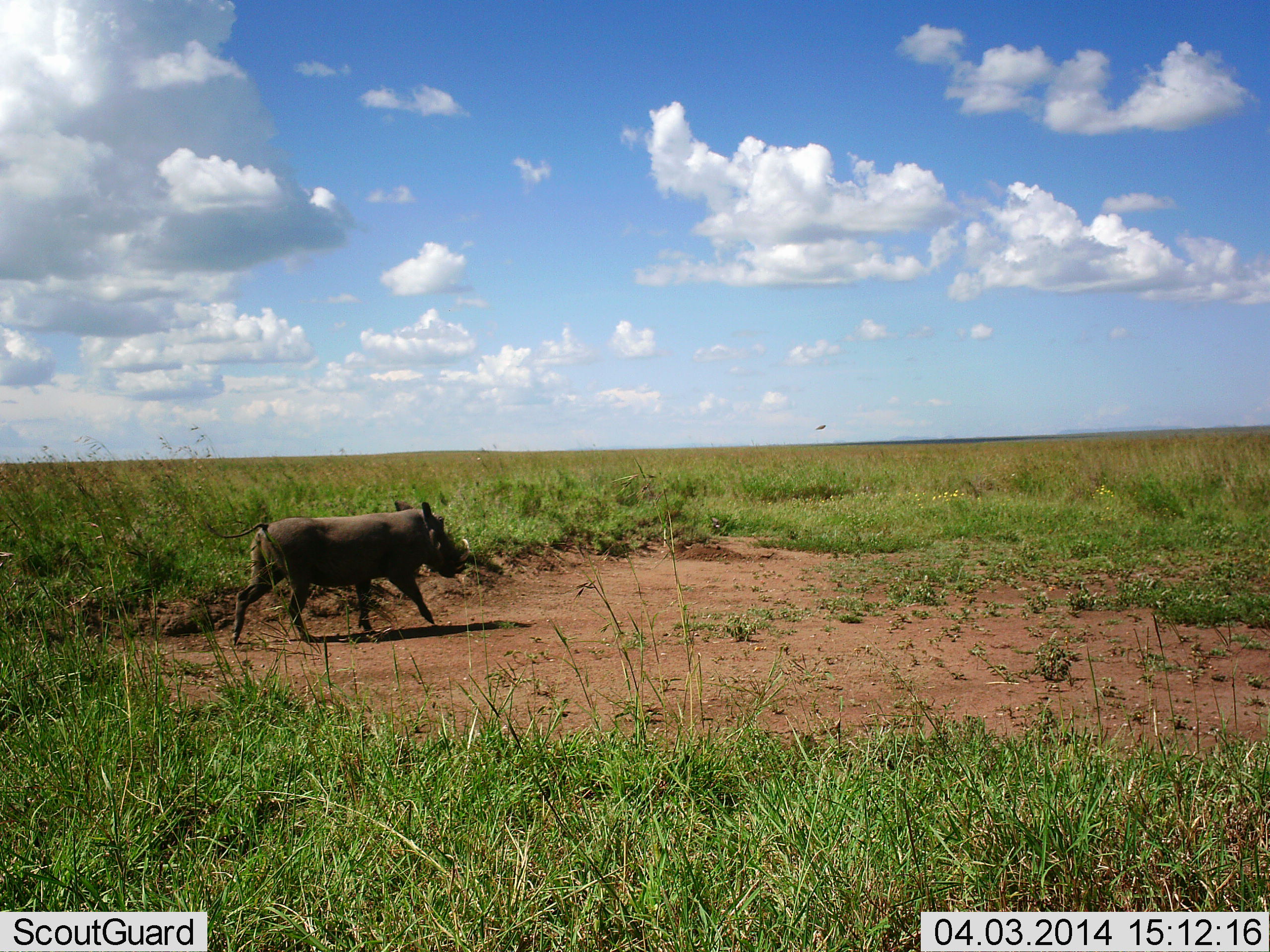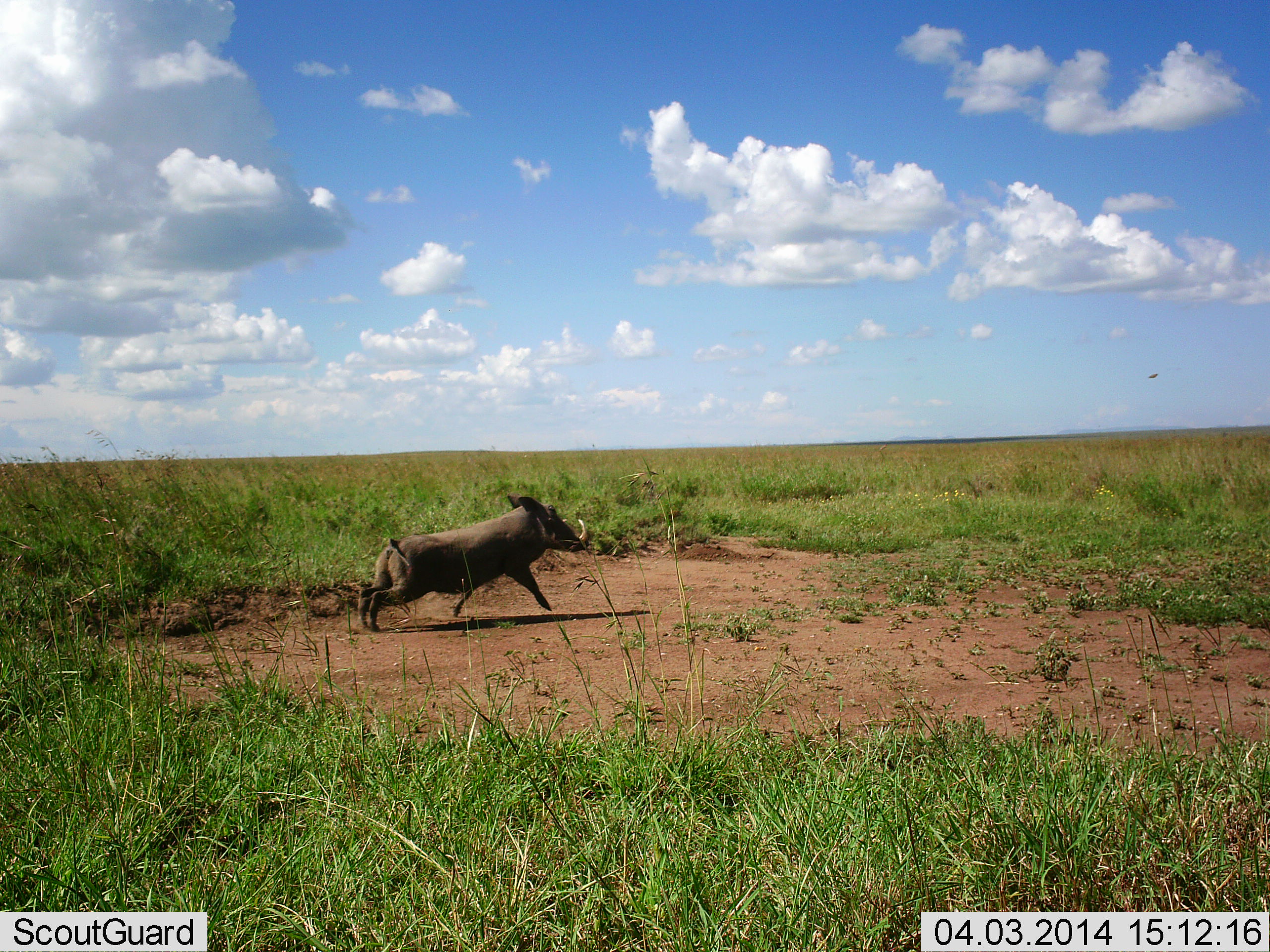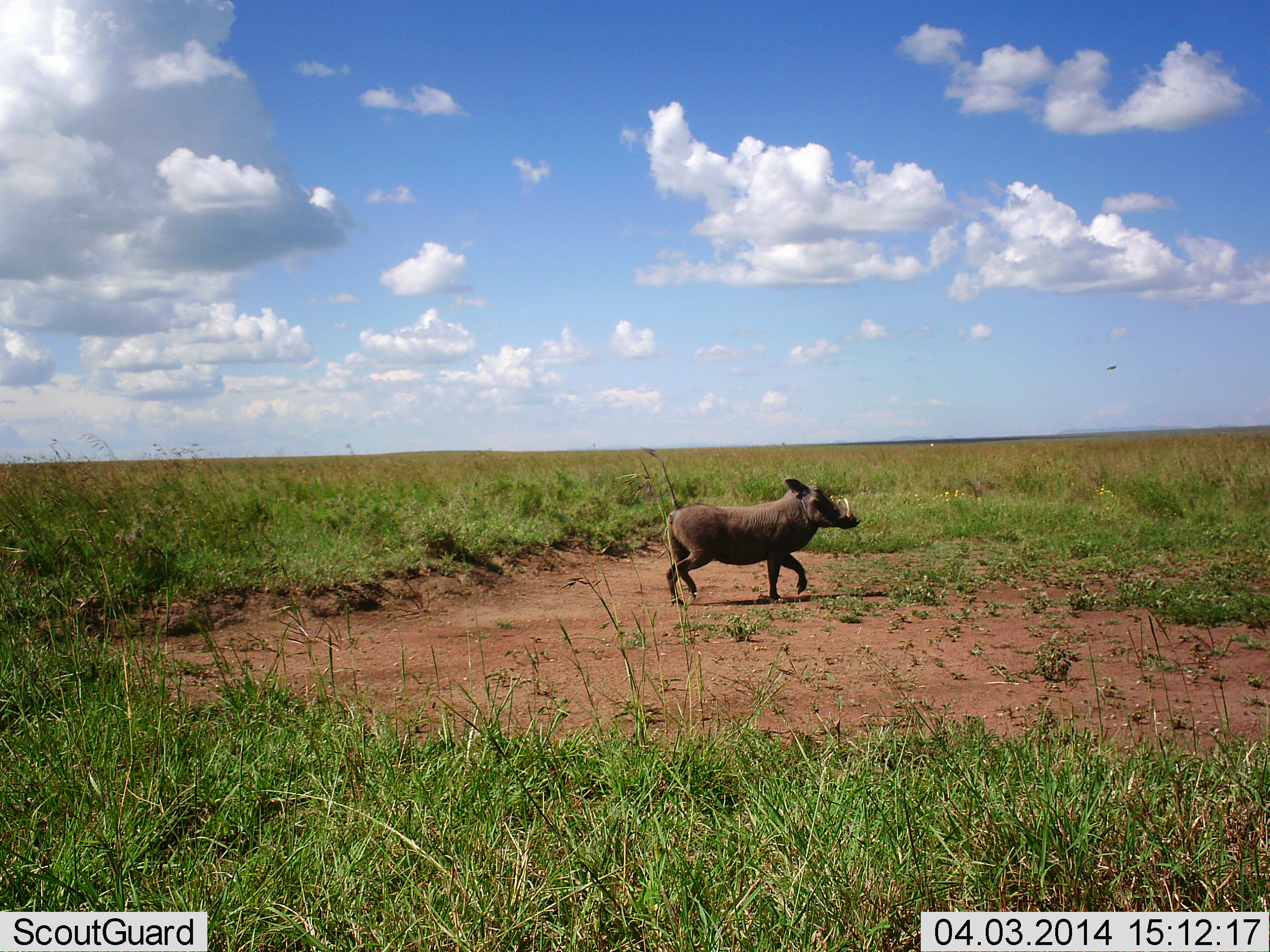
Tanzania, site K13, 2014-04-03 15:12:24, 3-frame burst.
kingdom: Animalia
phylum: Chordata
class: Mammalia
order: Artiodactyla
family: Suidae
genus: Phacochoerus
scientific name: Phacochoerus africanus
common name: warthog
Warthog (Phacochoerus africanus), count 1. Behavior (volunteer vote fractions): standing 0%, resting 0%, moving 100%, interacting 0%. Young present (vote fraction): 0%. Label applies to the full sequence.